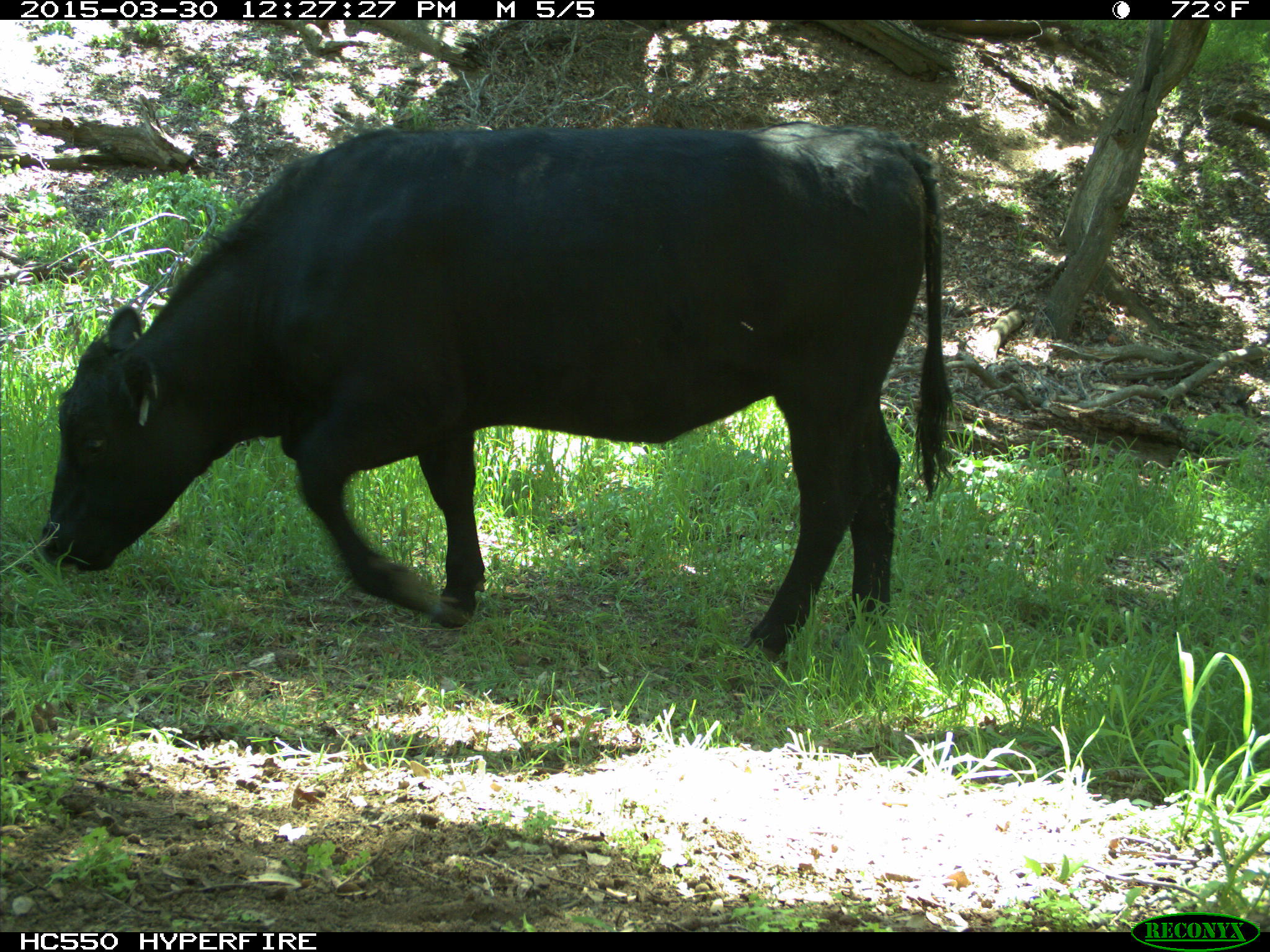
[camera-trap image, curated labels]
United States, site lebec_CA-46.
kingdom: Animalia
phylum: Chordata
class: Mammalia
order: Artiodactyla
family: Bovidae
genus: Bos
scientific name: Bos taurus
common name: domestic cow